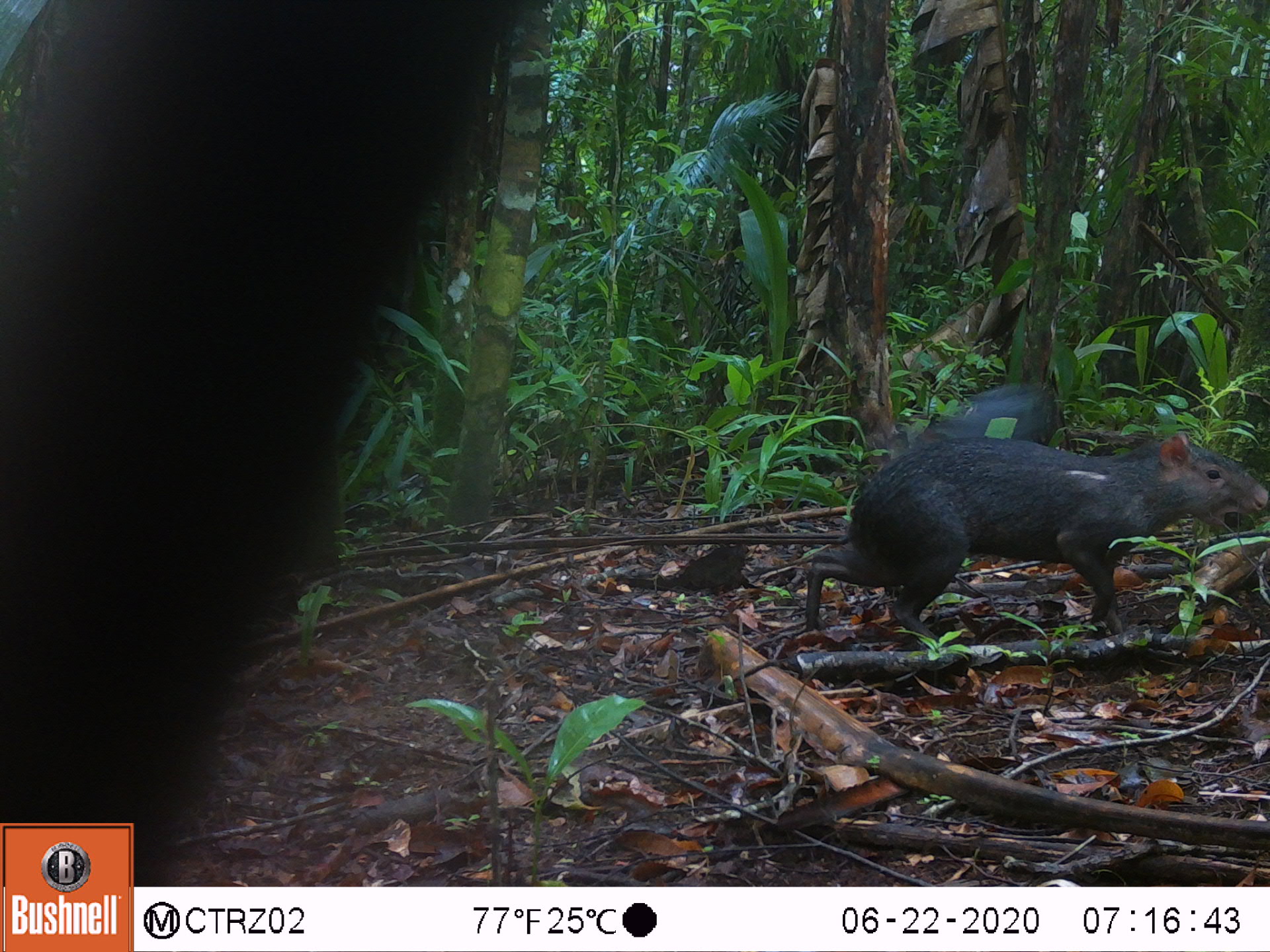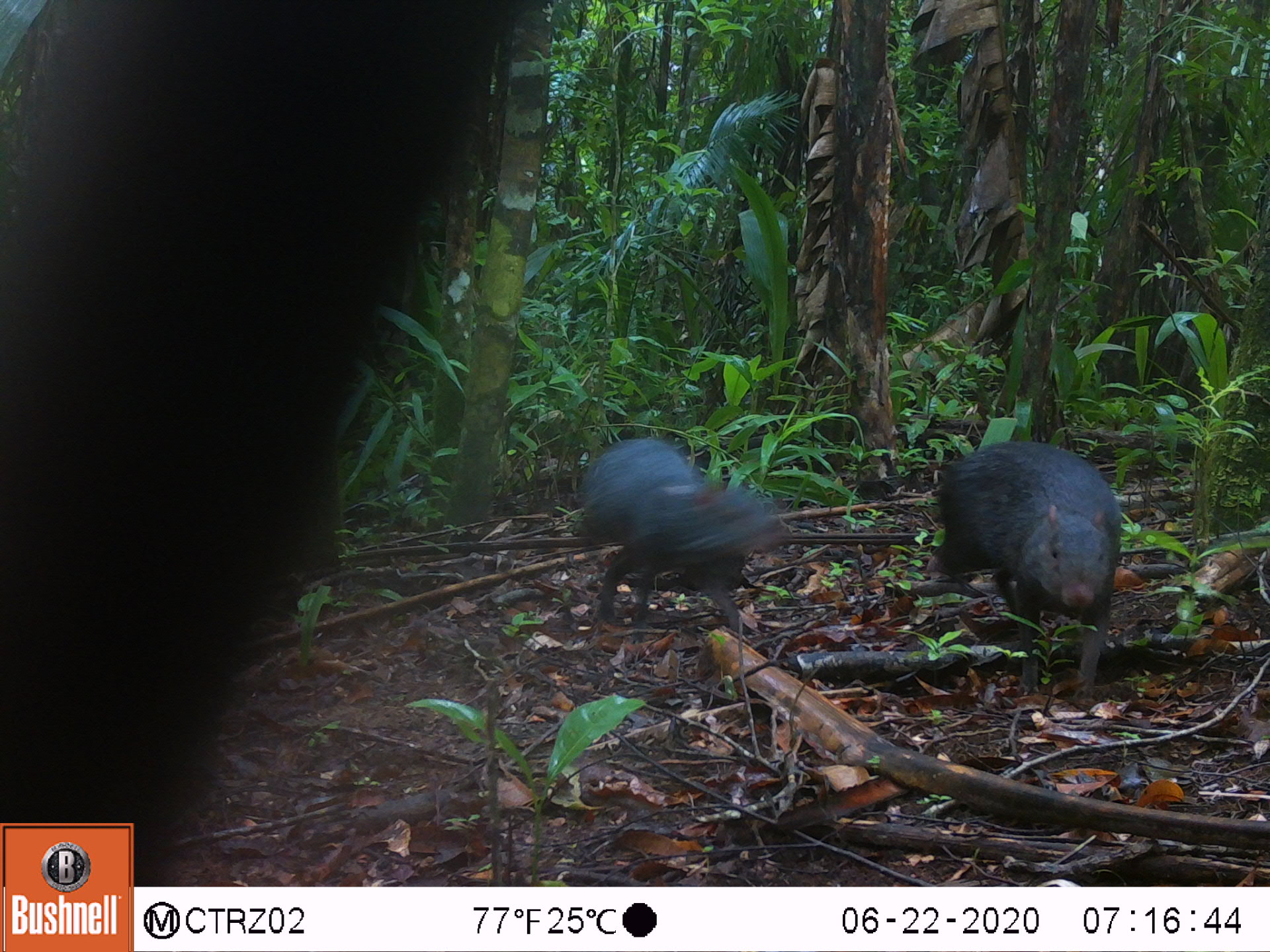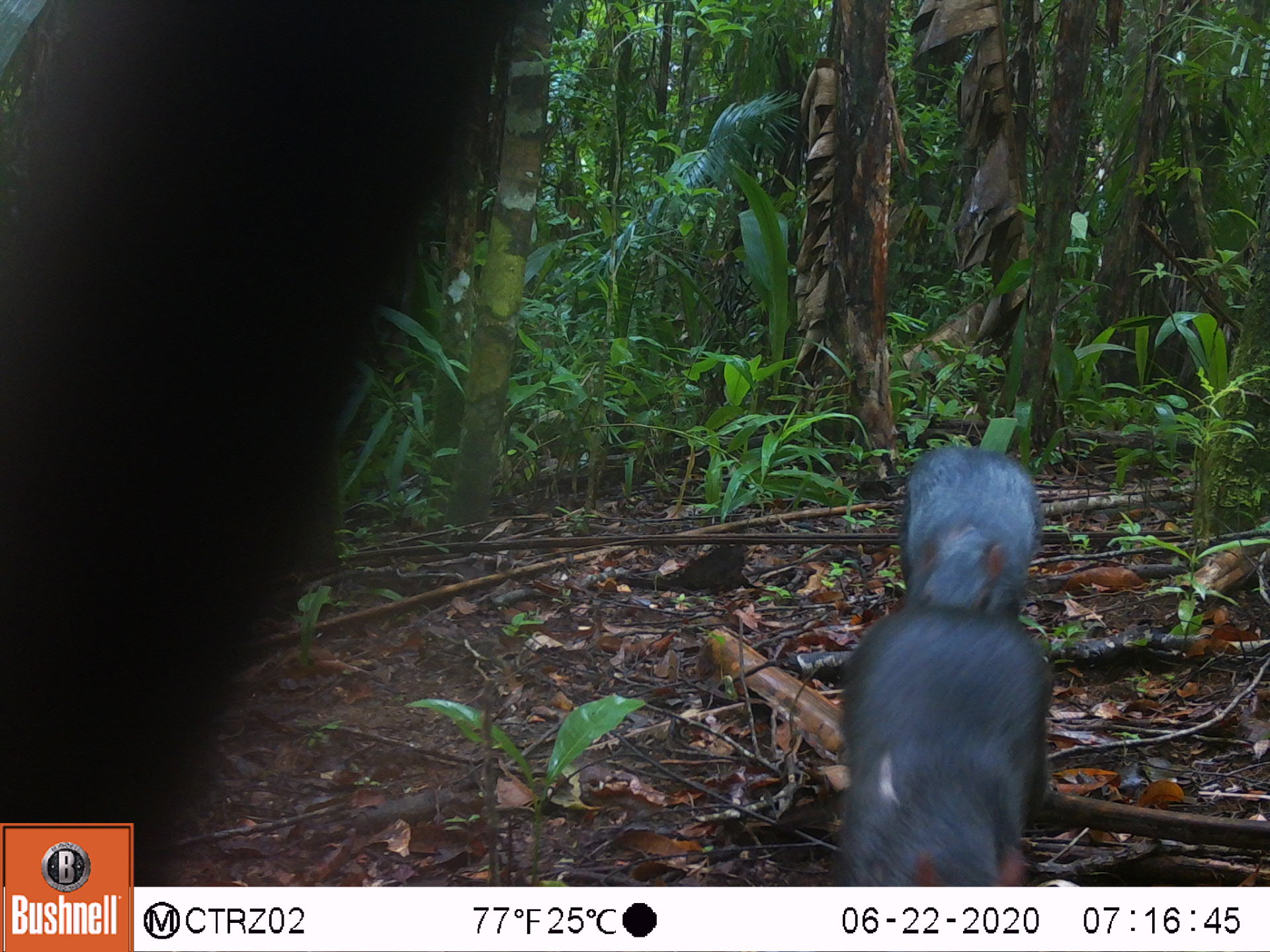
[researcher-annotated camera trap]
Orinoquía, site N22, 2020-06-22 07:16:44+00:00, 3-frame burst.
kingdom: Animalia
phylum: Chordata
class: Mammalia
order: Rodentia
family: Dasyproctidae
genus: Dasyprocta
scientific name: Dasyprocta fuliginosa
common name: black agouti